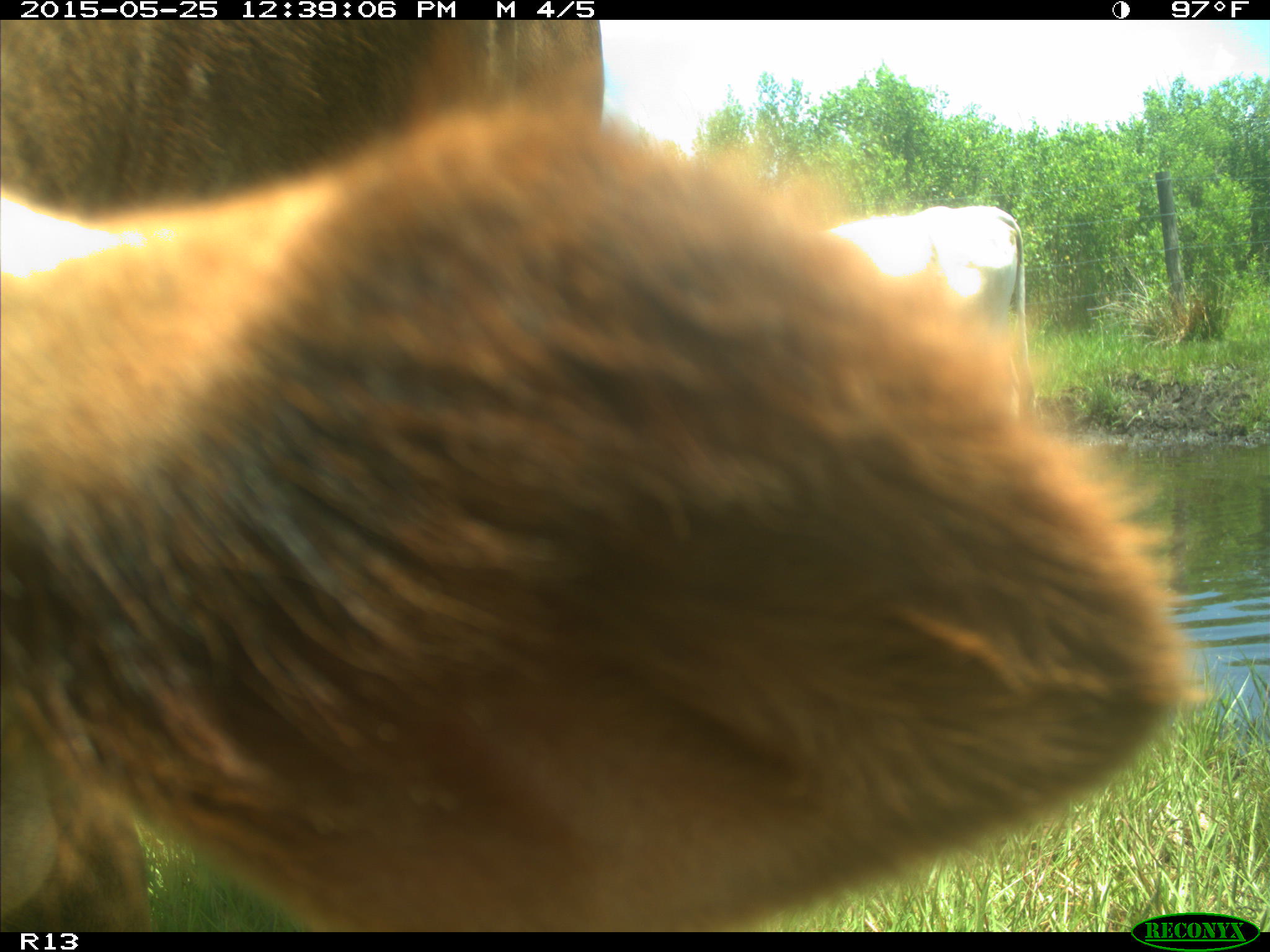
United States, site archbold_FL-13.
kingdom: Animalia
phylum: Chordata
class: Mammalia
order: Artiodactyla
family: Bovidae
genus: Bos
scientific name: Bos taurus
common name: domestic cow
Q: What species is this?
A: Bos taurus (domestic cow).